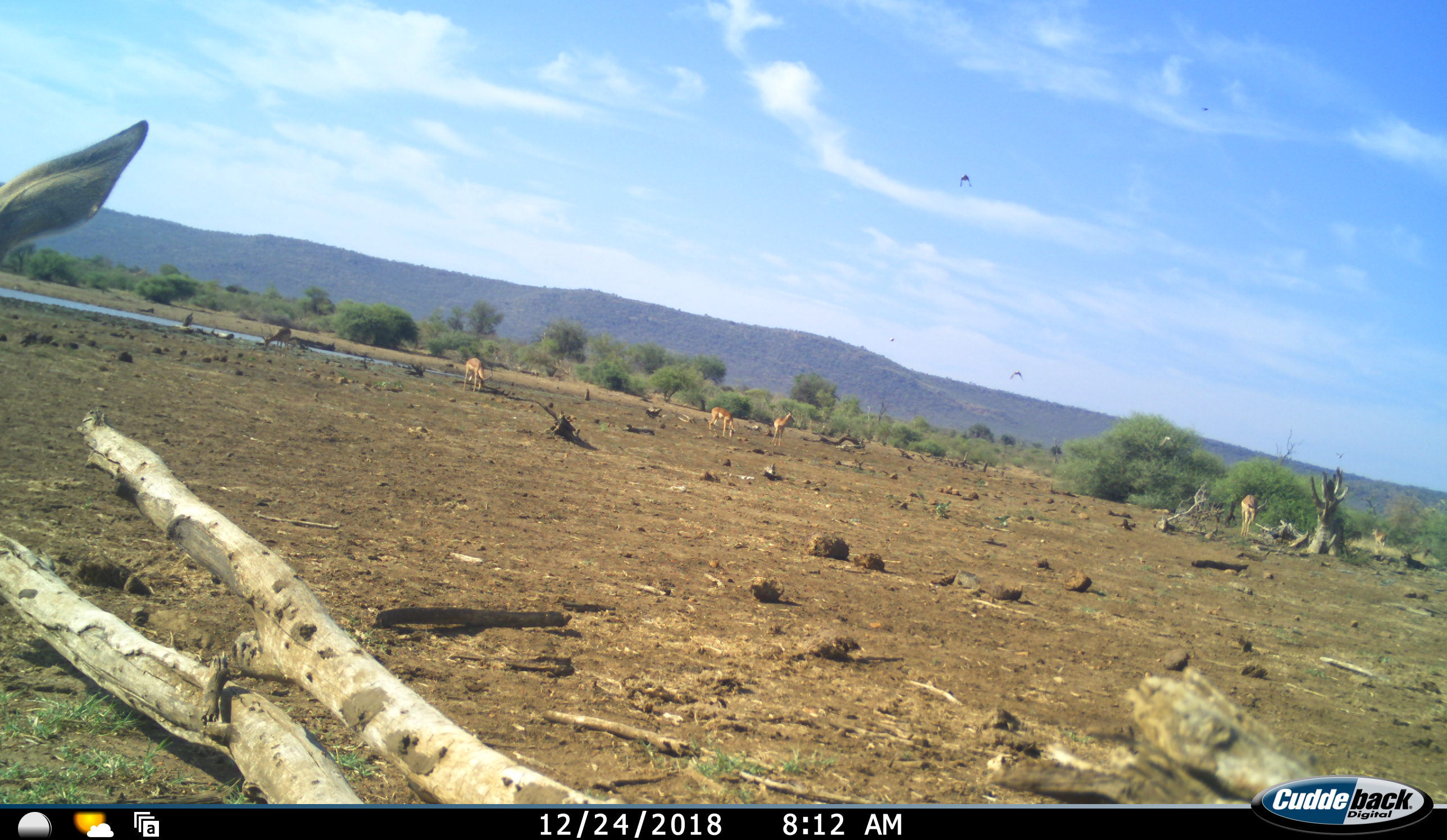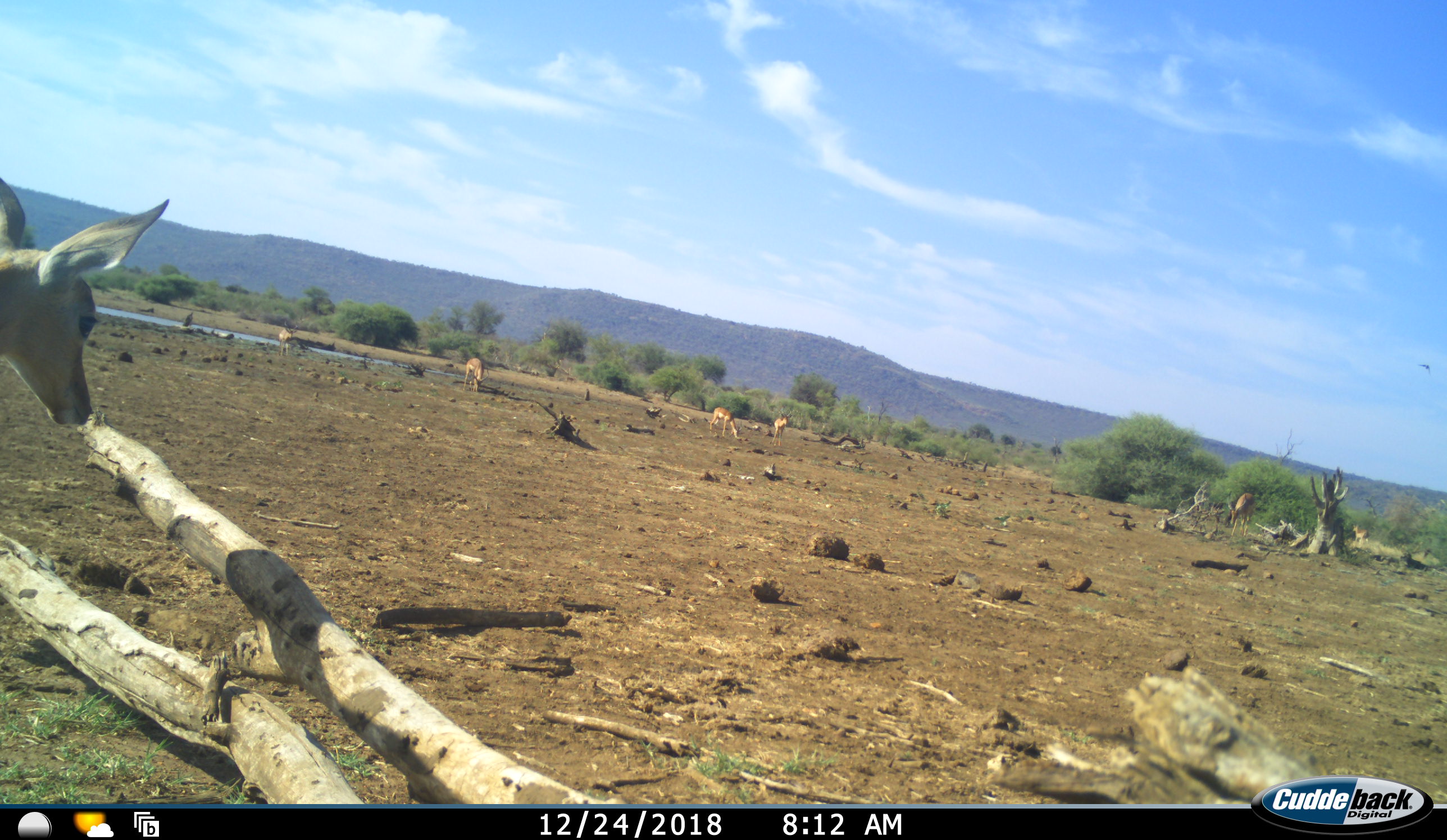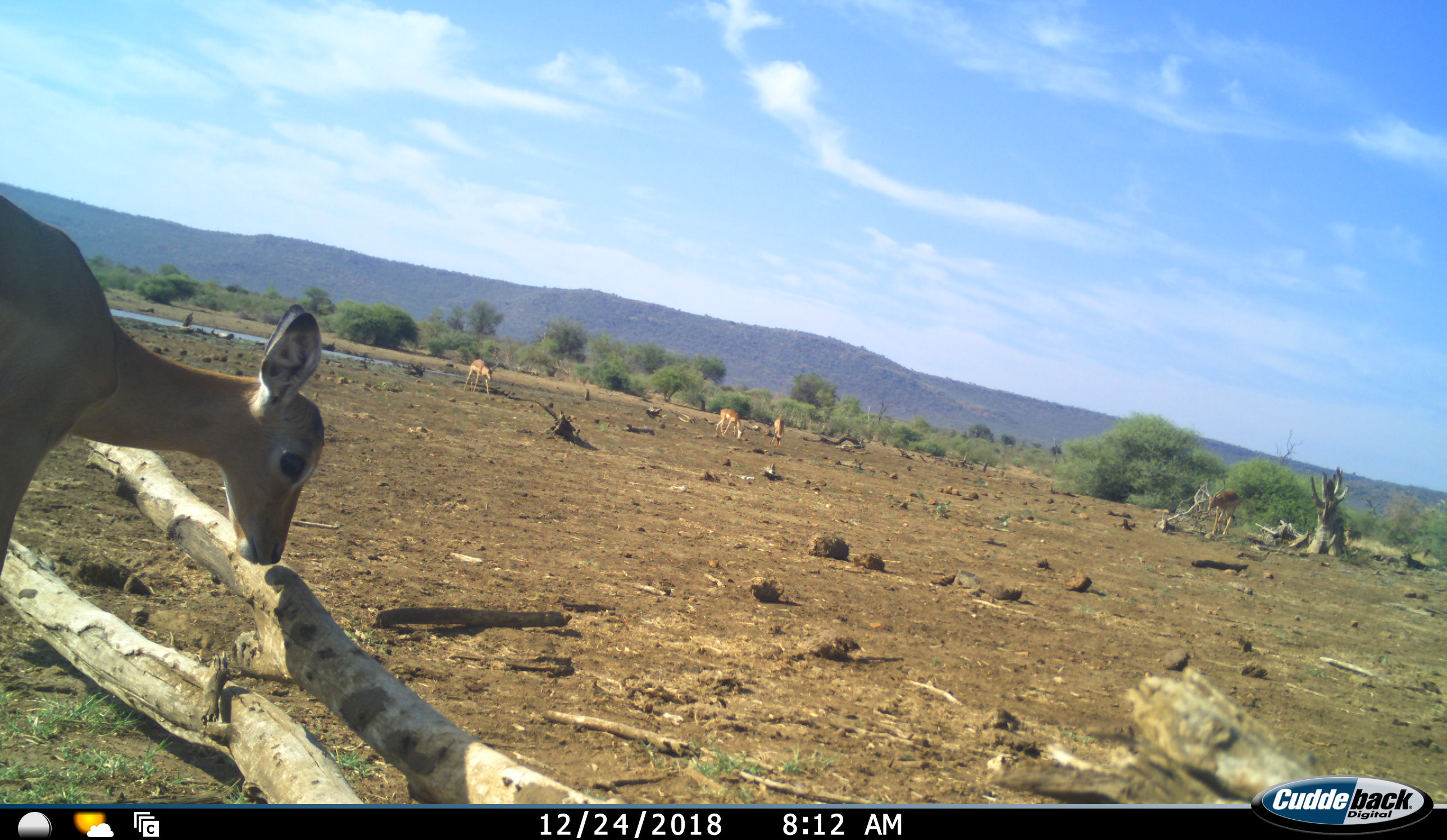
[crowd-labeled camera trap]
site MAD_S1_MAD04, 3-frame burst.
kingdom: Animalia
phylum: Chordata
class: Mammalia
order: Artiodactyla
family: Bovidae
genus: Aepyceros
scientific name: Aepyceros melampus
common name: impala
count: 7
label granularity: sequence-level